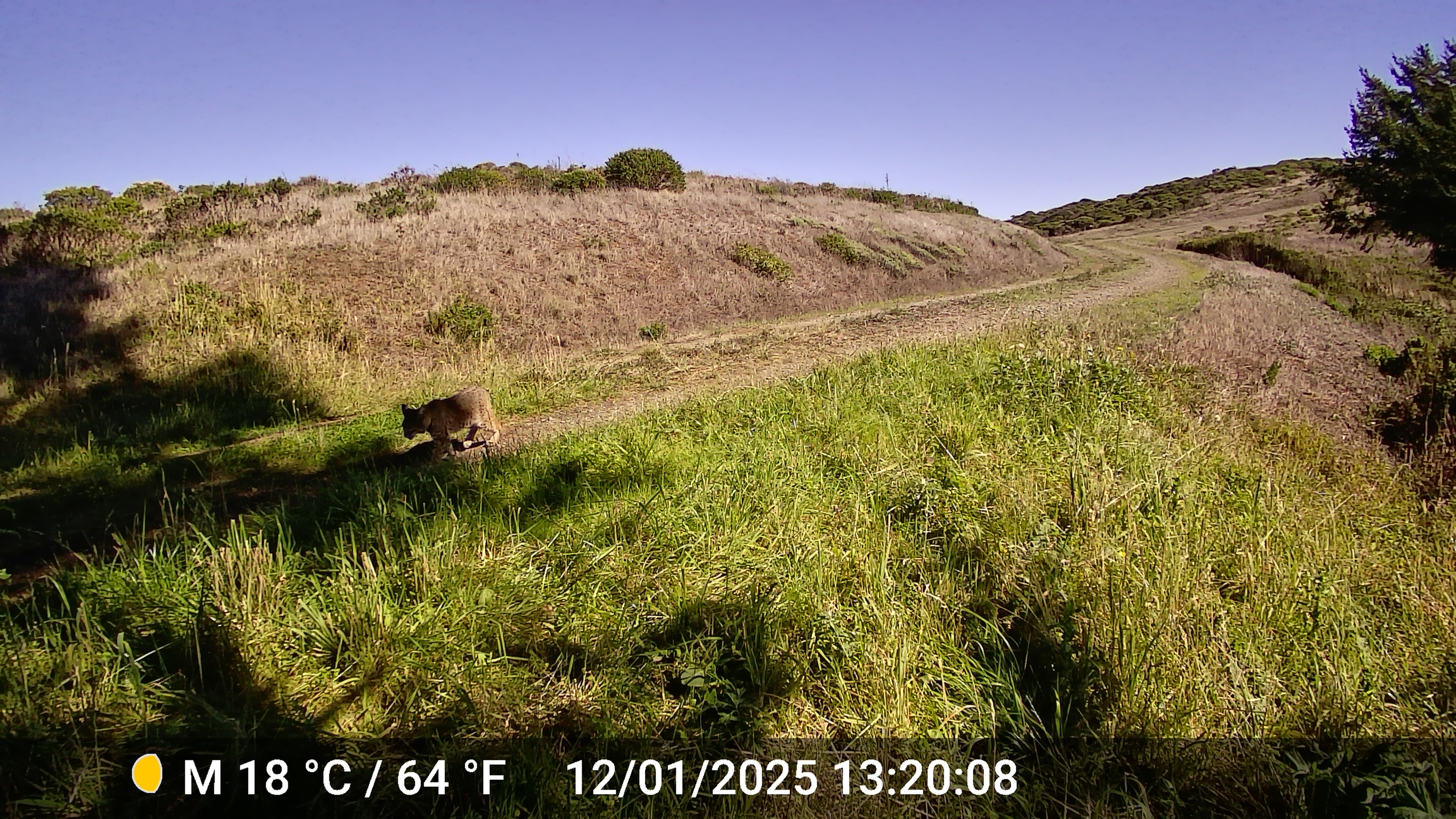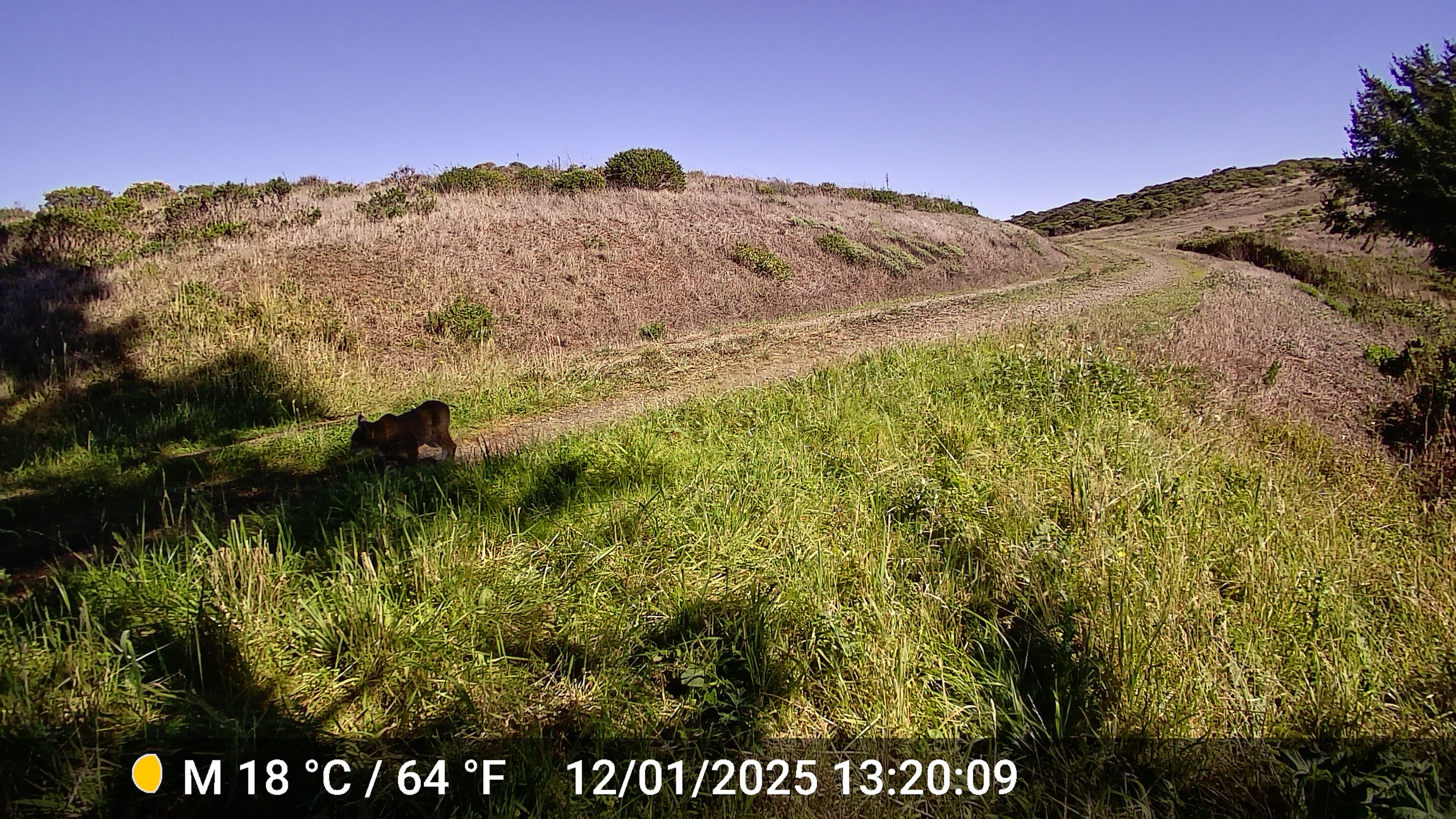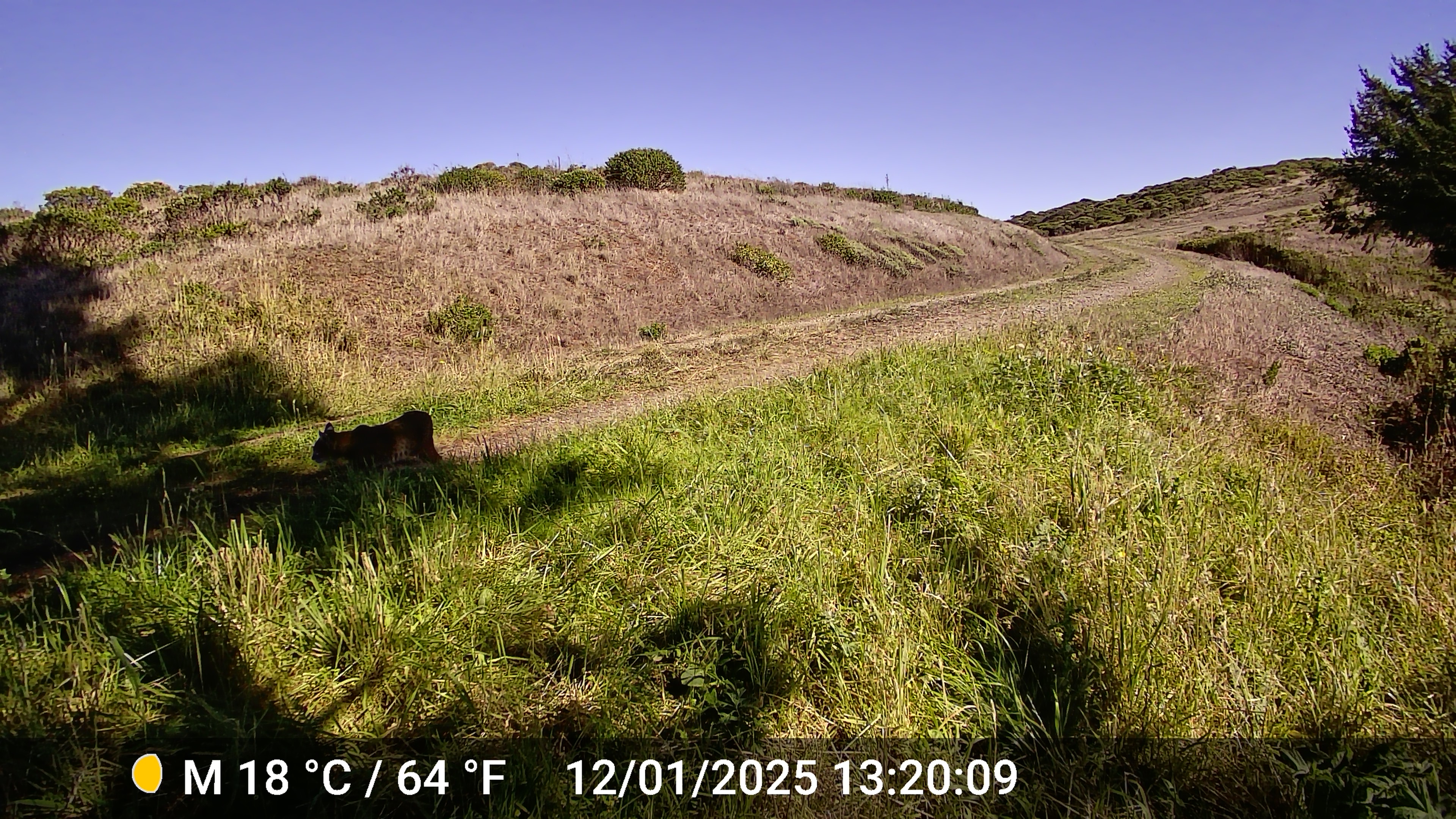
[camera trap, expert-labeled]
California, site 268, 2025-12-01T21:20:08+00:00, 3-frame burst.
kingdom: Animalia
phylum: Chordata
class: Mammalia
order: Carnivora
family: Felidae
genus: Lynx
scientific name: Lynx rufus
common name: bobcat